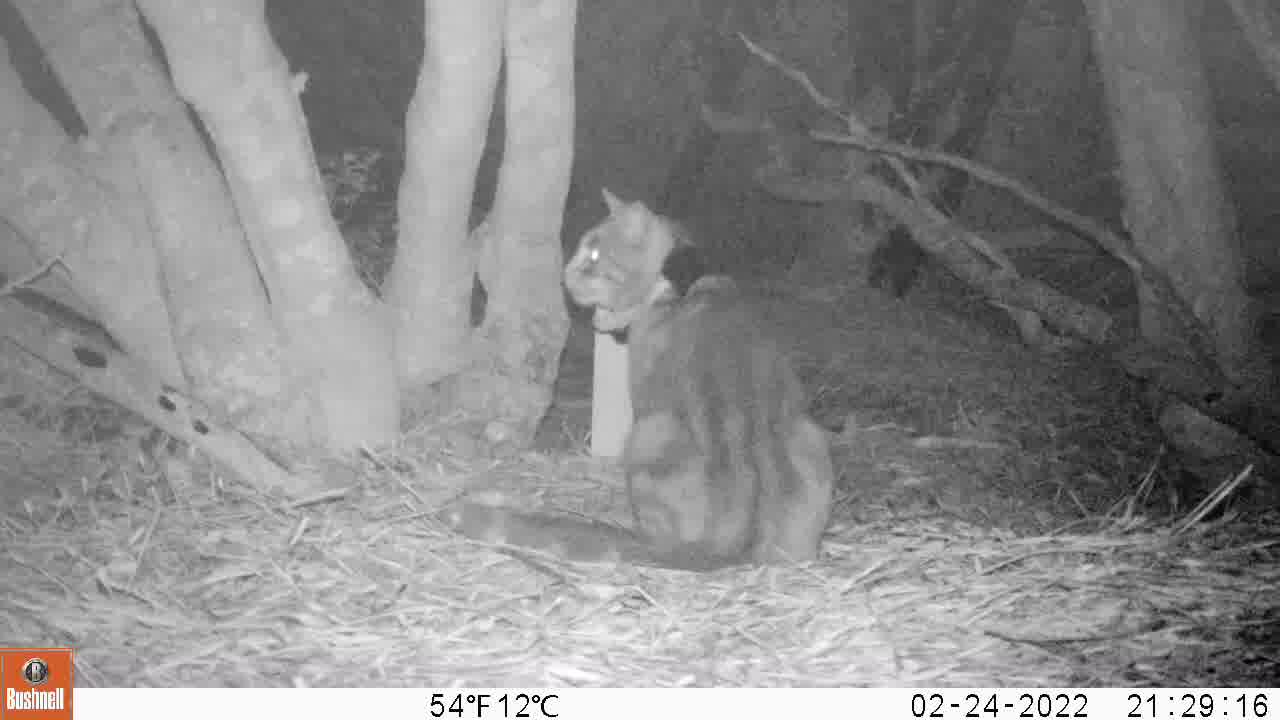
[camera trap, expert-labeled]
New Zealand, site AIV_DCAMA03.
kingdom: Animalia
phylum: Chordata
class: Mammalia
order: Carnivora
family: Felidae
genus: Felis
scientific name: Felis catus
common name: domestic cat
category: cat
Cat (domestic cat) (Felis catus).